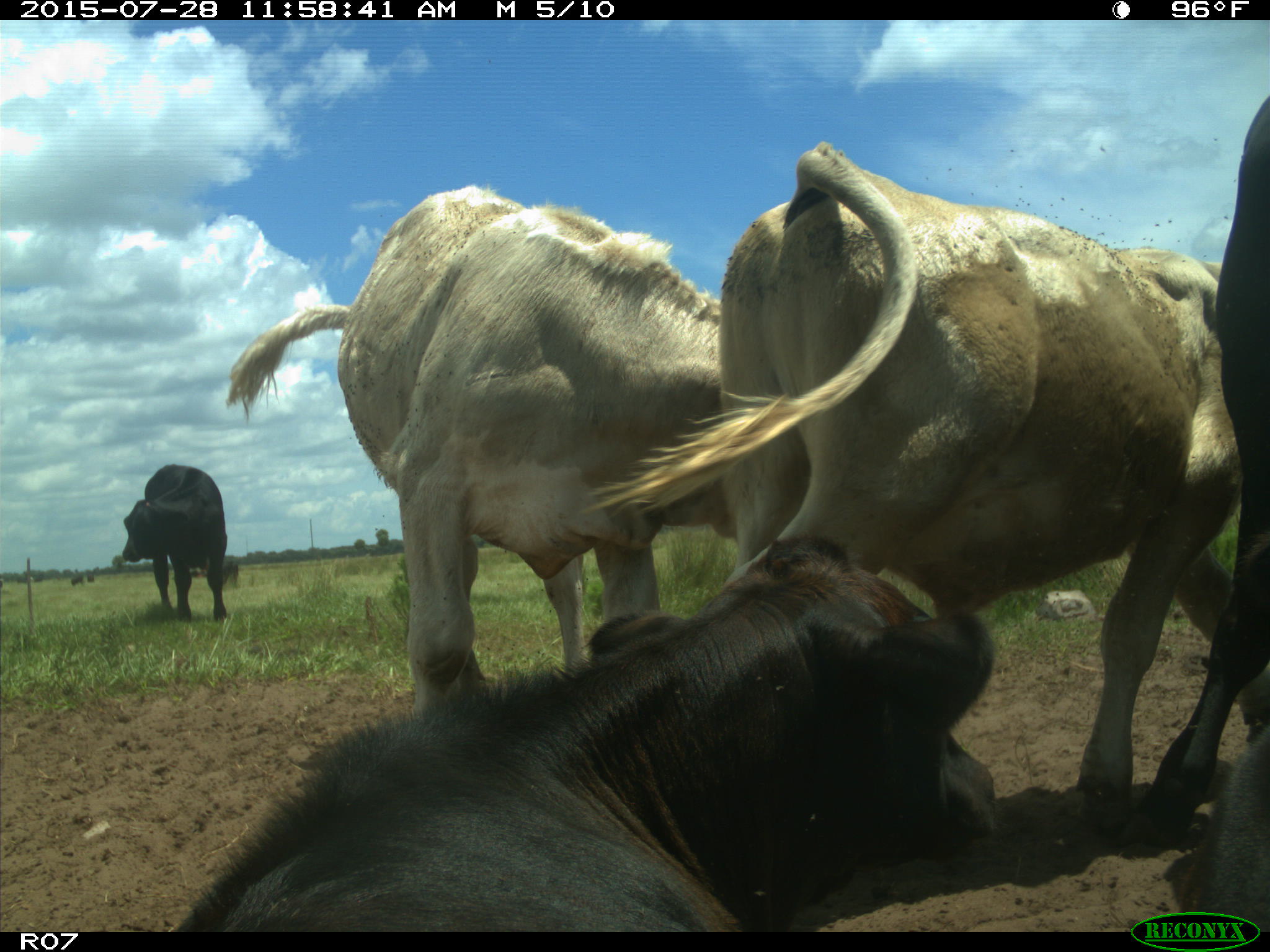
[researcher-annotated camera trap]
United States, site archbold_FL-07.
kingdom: Animalia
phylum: Chordata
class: Mammalia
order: Artiodactyla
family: Bovidae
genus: Bos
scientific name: Bos taurus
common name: domestic cow